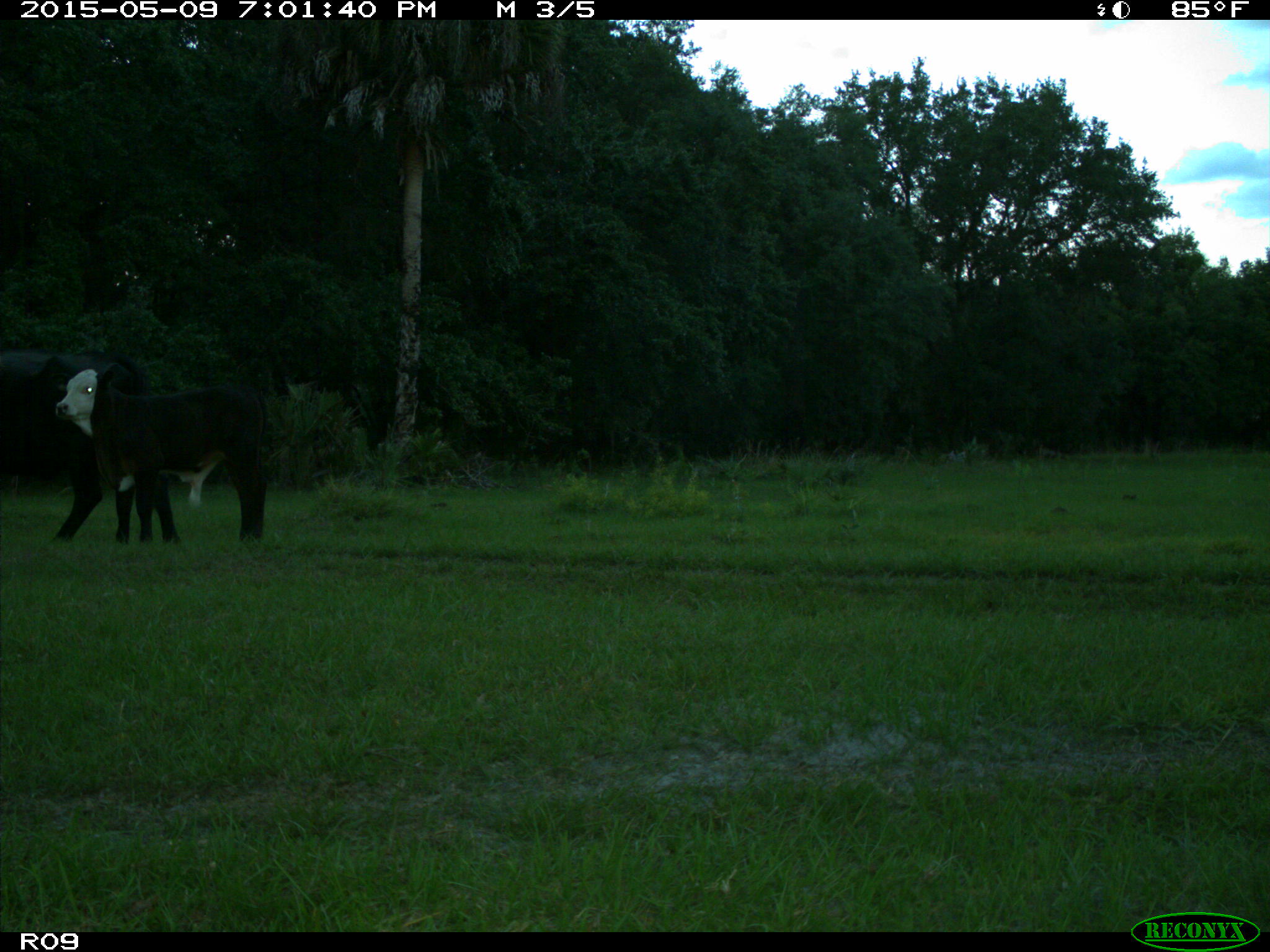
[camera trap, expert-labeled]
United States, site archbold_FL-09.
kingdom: Animalia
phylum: Chordata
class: Mammalia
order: Artiodactyla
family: Bovidae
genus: Bos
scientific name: Bos taurus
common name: domestic cow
Bos taurus (domestic cow).